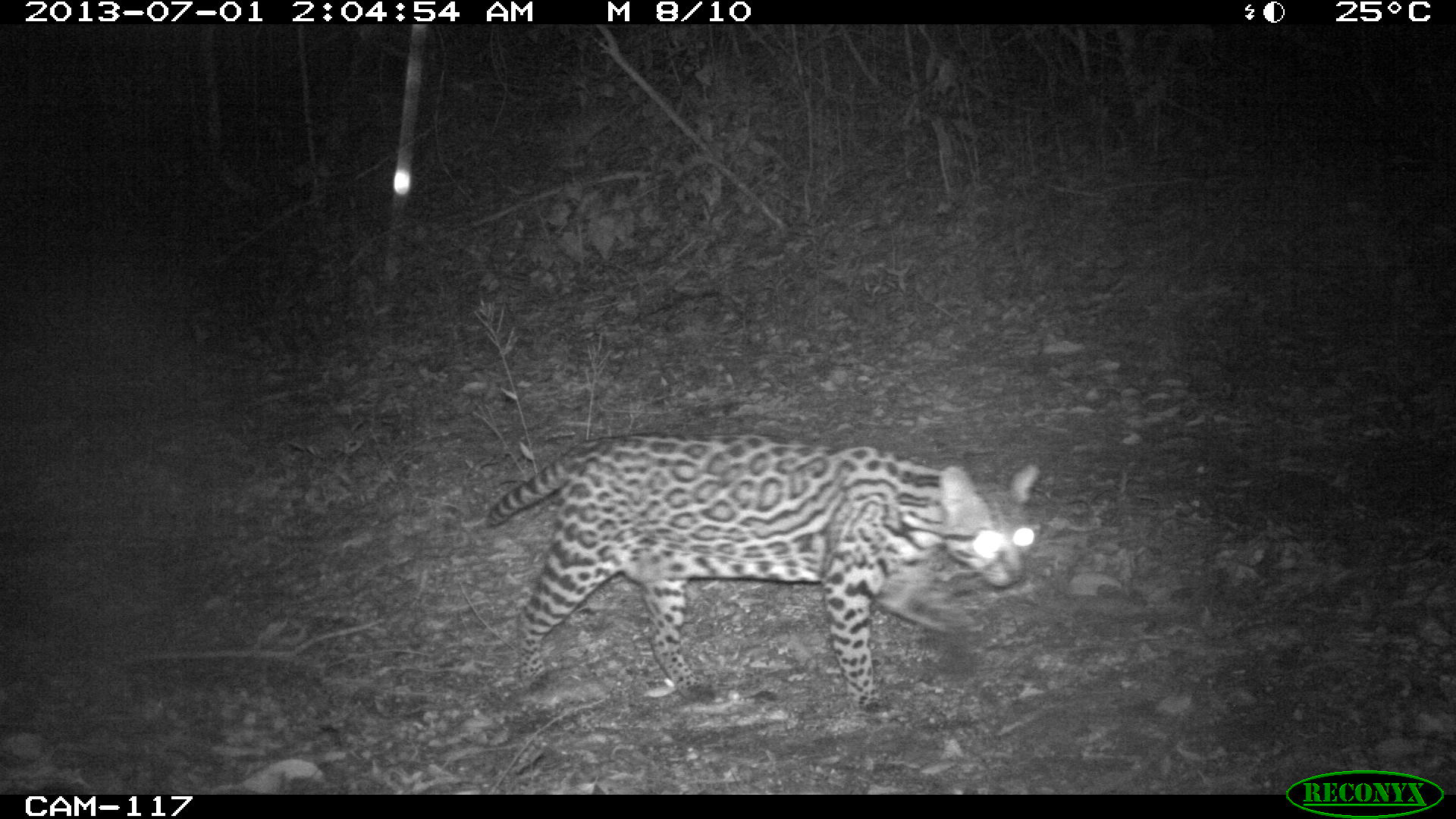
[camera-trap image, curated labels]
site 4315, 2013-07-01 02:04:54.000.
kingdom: Animalia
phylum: Chordata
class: Mammalia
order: Carnivora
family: Felidae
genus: Leopardus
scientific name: Leopardus pardalis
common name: ocelot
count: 1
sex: female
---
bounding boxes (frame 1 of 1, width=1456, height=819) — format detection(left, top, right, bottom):
leopardus pardalis: detection(482, 428, 1042, 717)